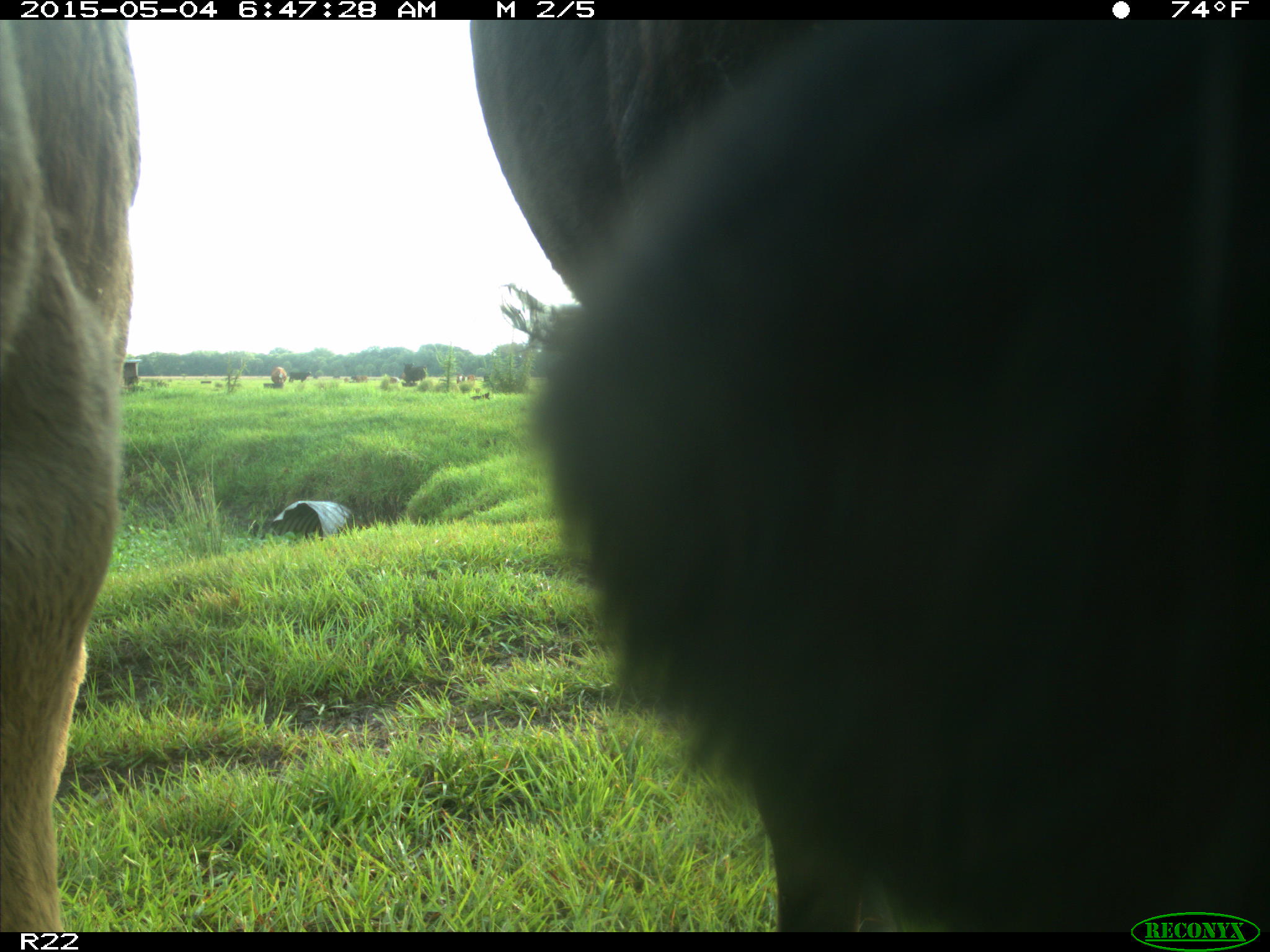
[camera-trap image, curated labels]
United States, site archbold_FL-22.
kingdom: Animalia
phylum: Chordata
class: Mammalia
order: Artiodactyla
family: Bovidae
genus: Bos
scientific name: Bos taurus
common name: domestic cow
Bos taurus (domestic cow).